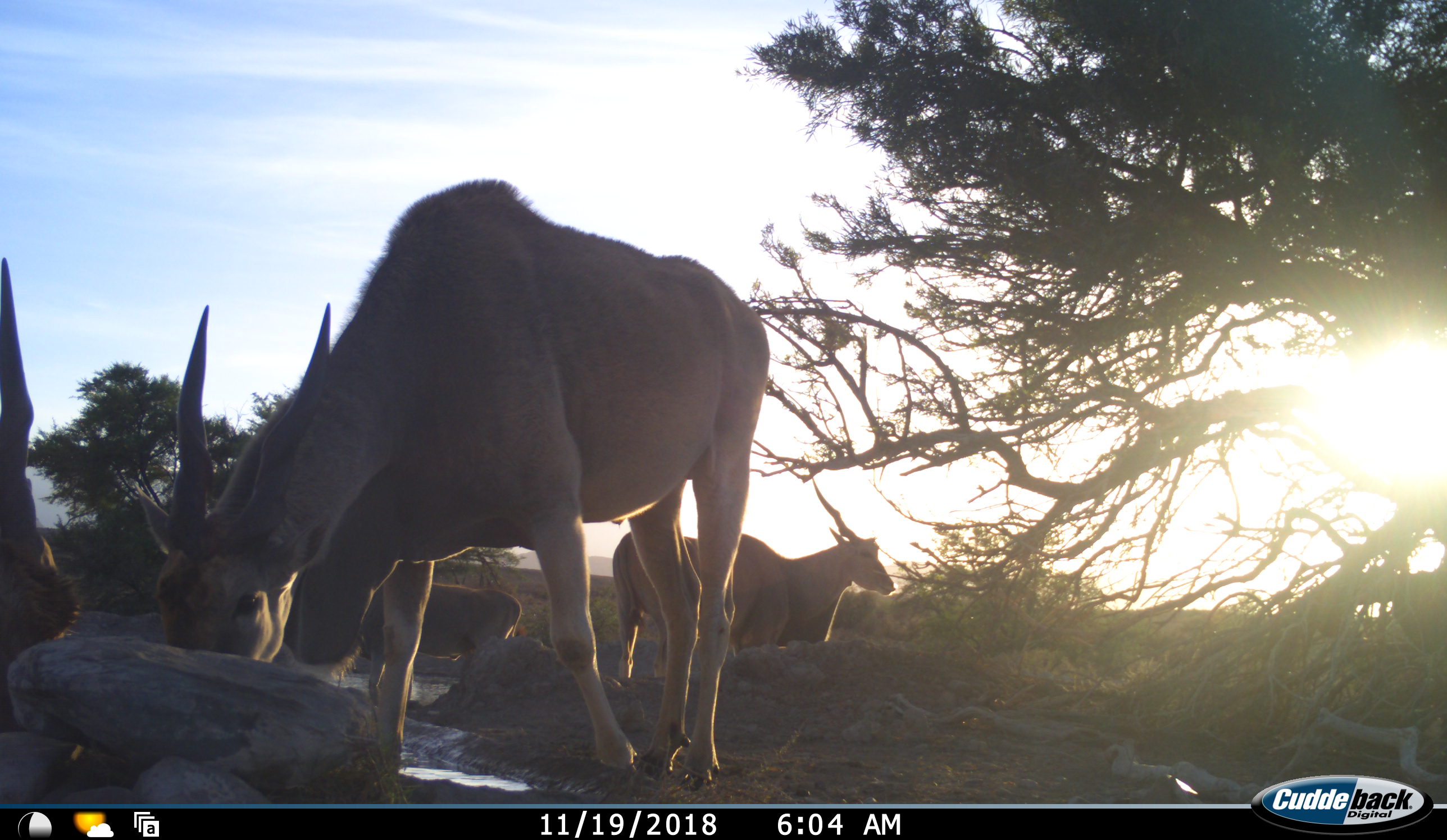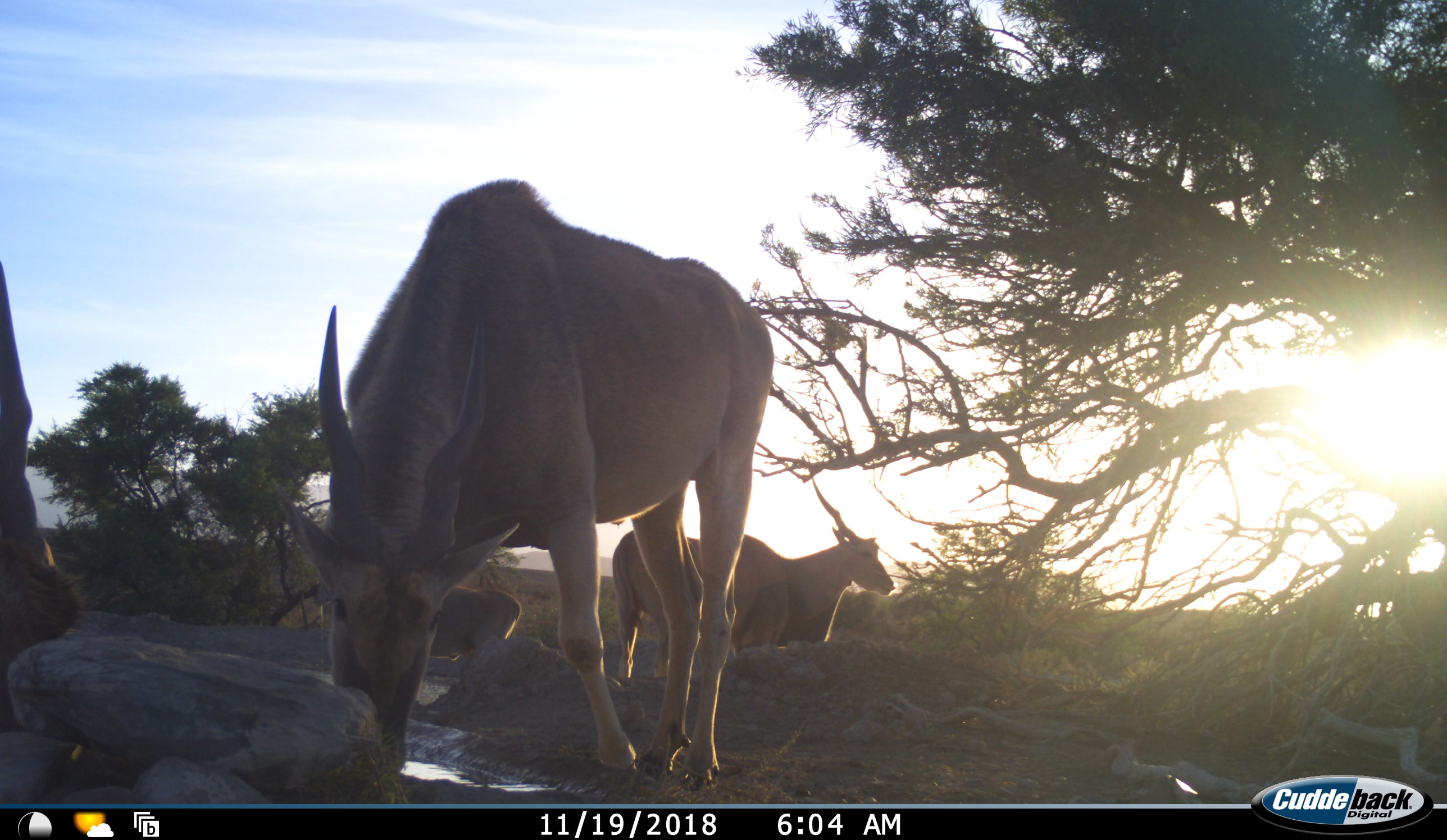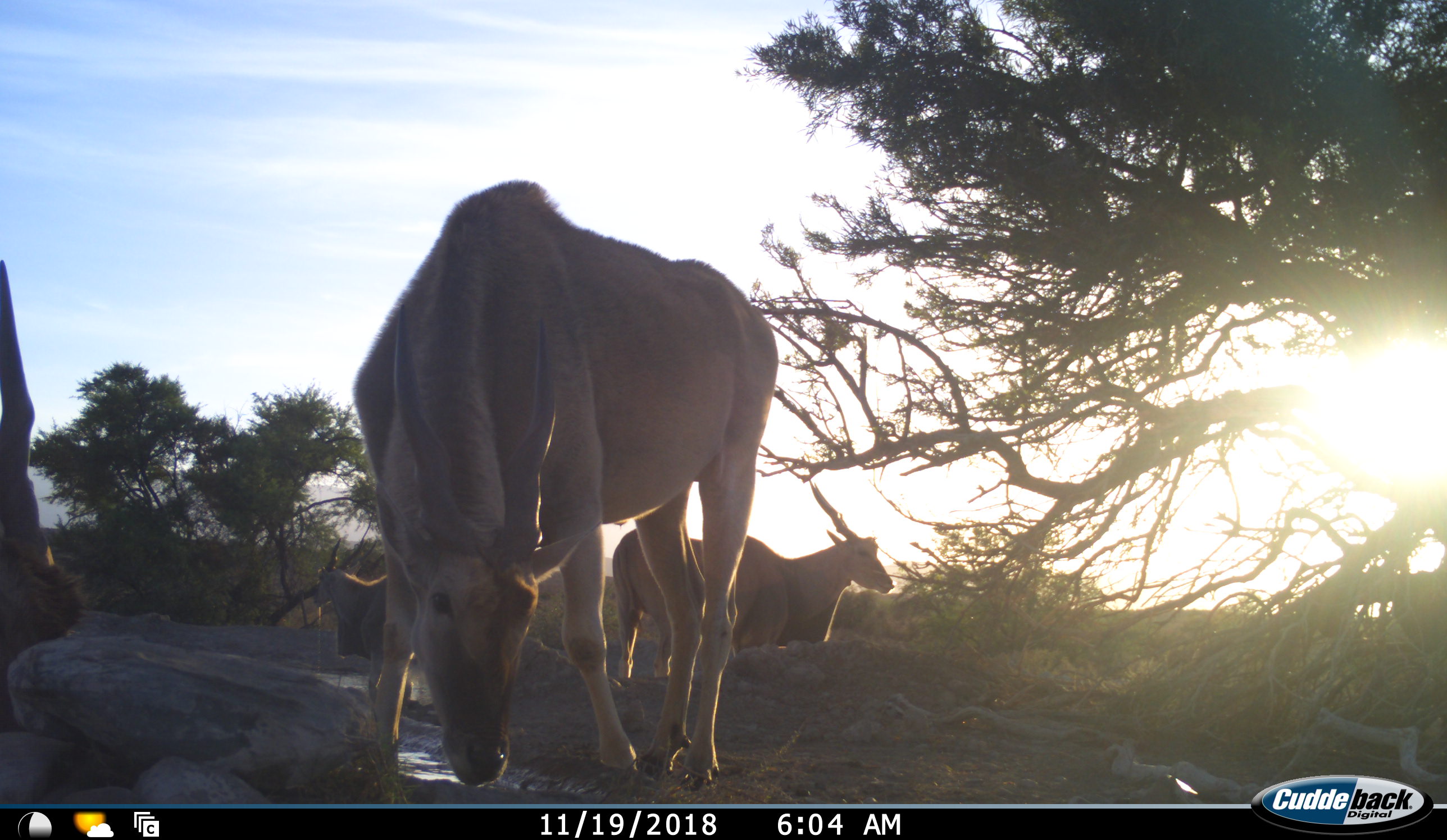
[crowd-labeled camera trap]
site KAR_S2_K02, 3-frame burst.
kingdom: Animalia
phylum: Chordata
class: Mammalia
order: Artiodactyla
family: Bovidae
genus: Tragelaphus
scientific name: Tragelaphus oryx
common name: eland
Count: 4.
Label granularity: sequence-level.